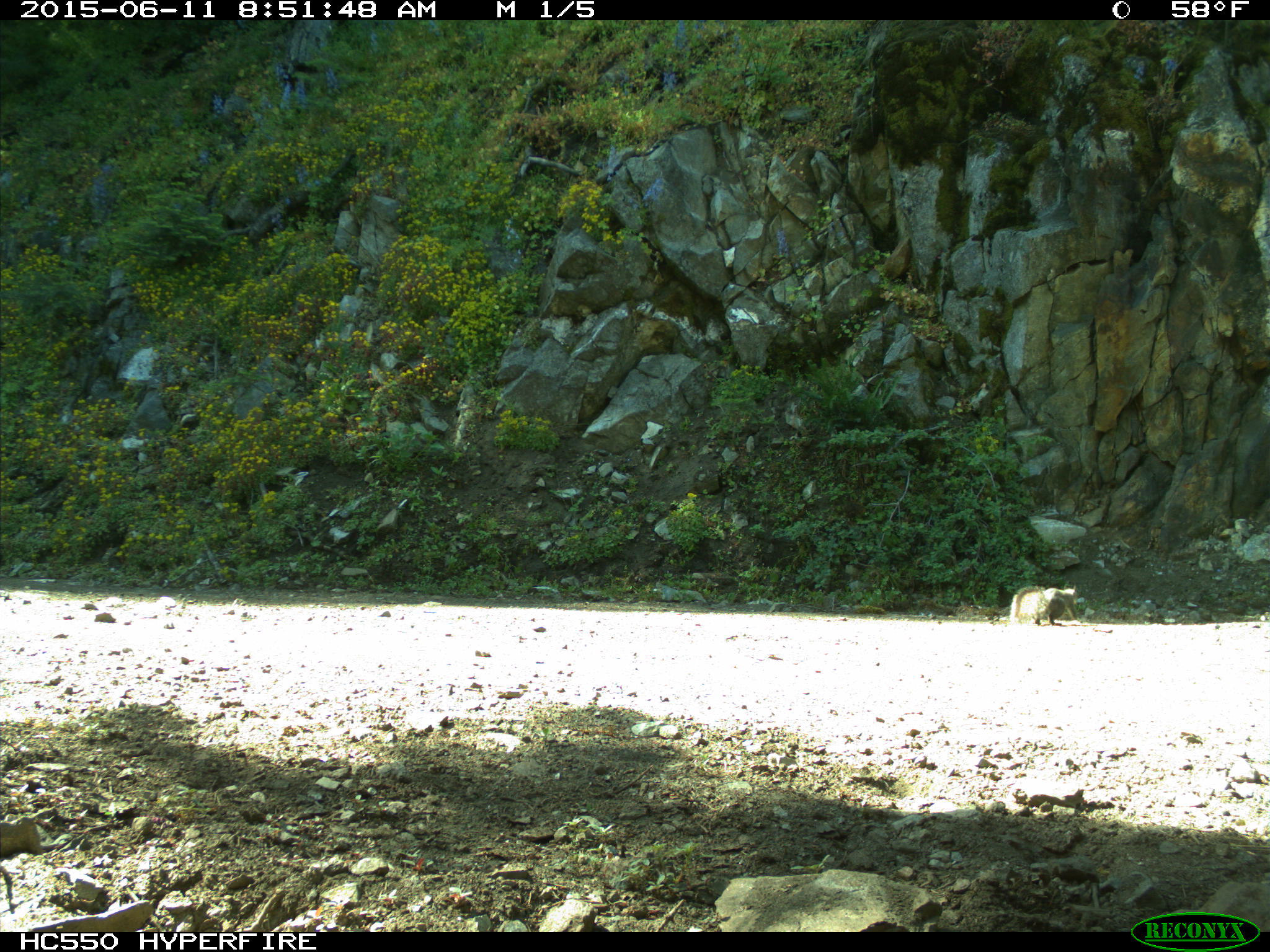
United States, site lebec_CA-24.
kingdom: Animalia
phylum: Chordata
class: Mammalia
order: Rodentia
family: Sciuridae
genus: Sciurus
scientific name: Sciurus carolinensis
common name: eastern gray squirrel